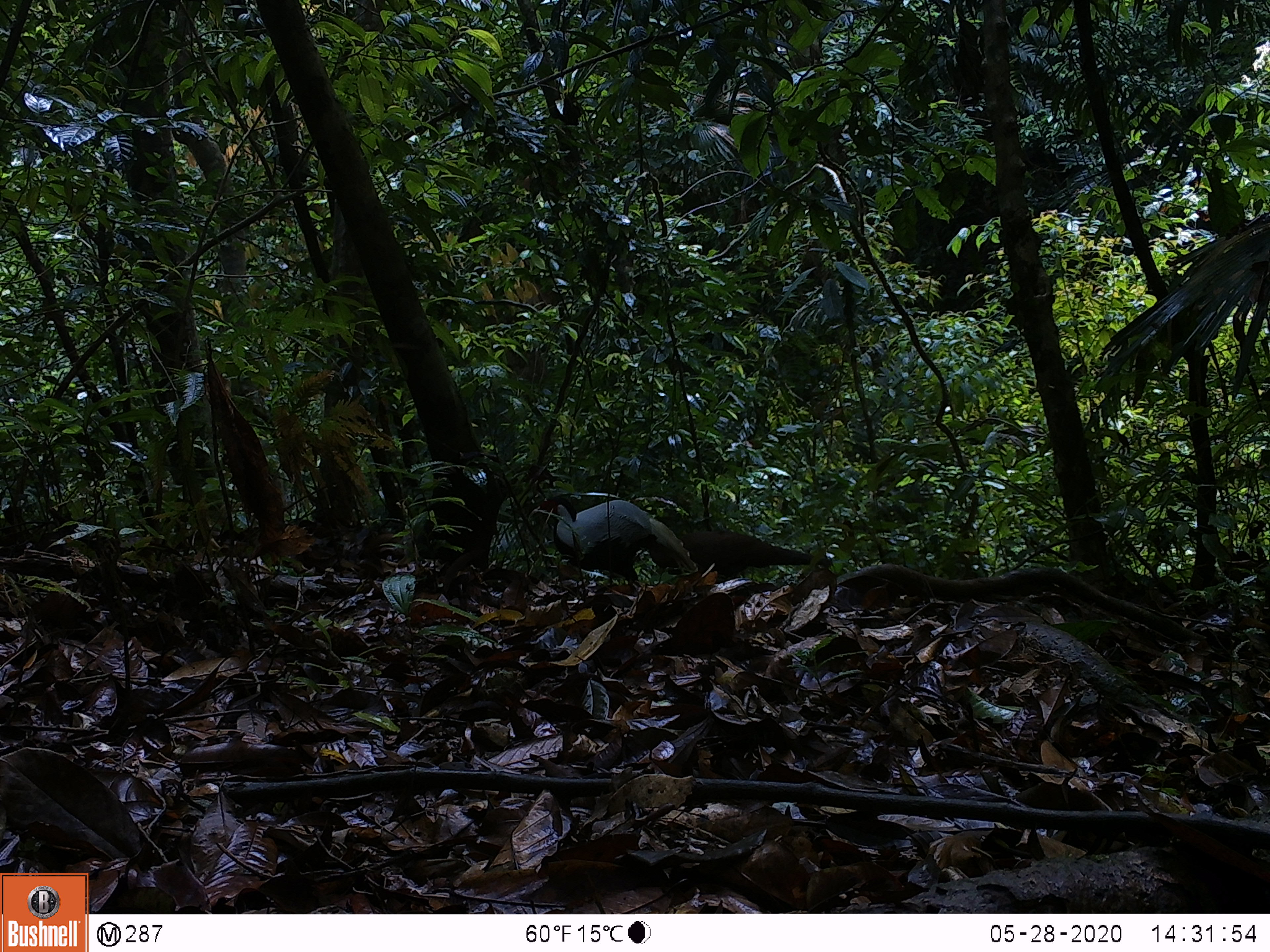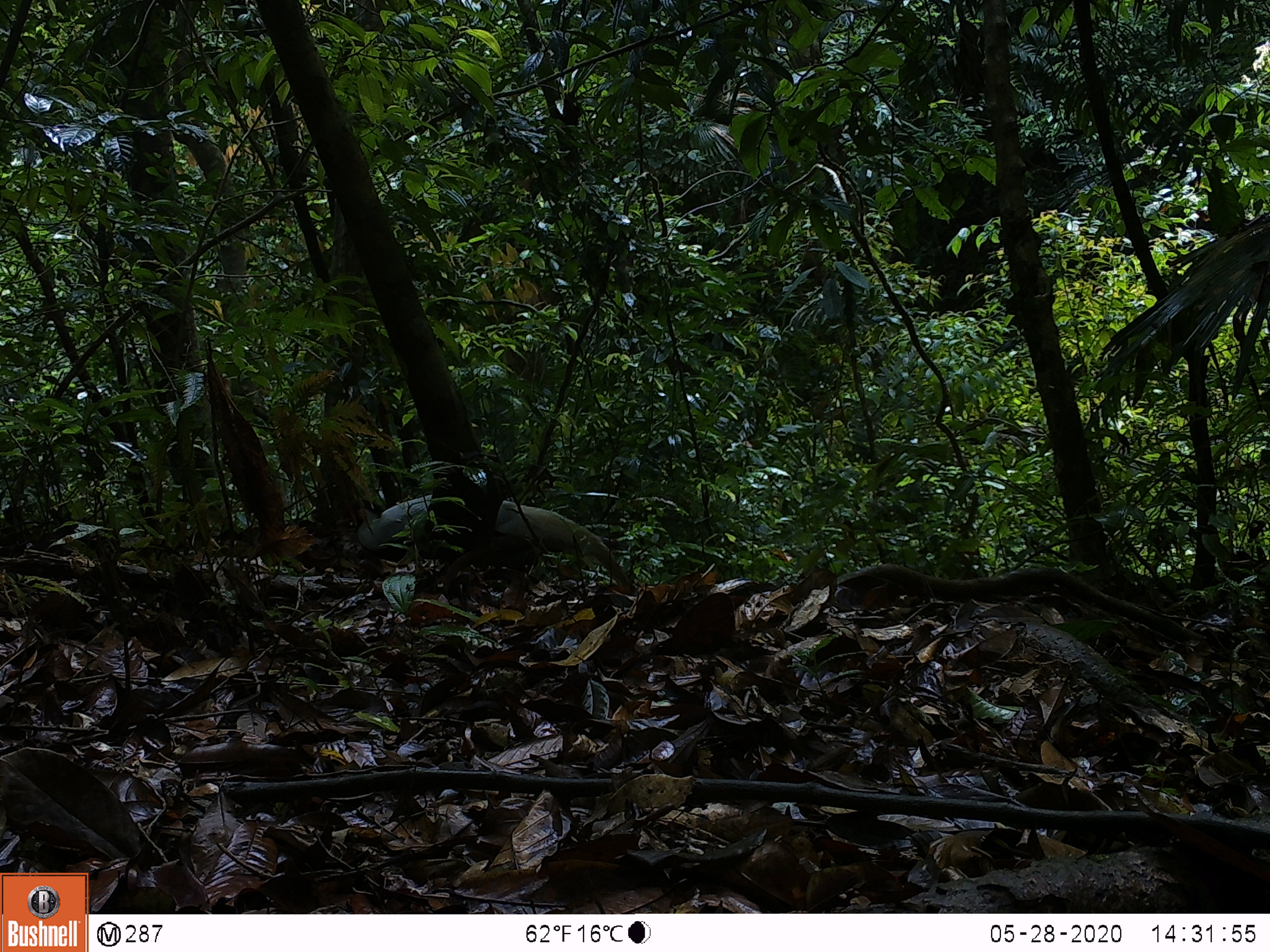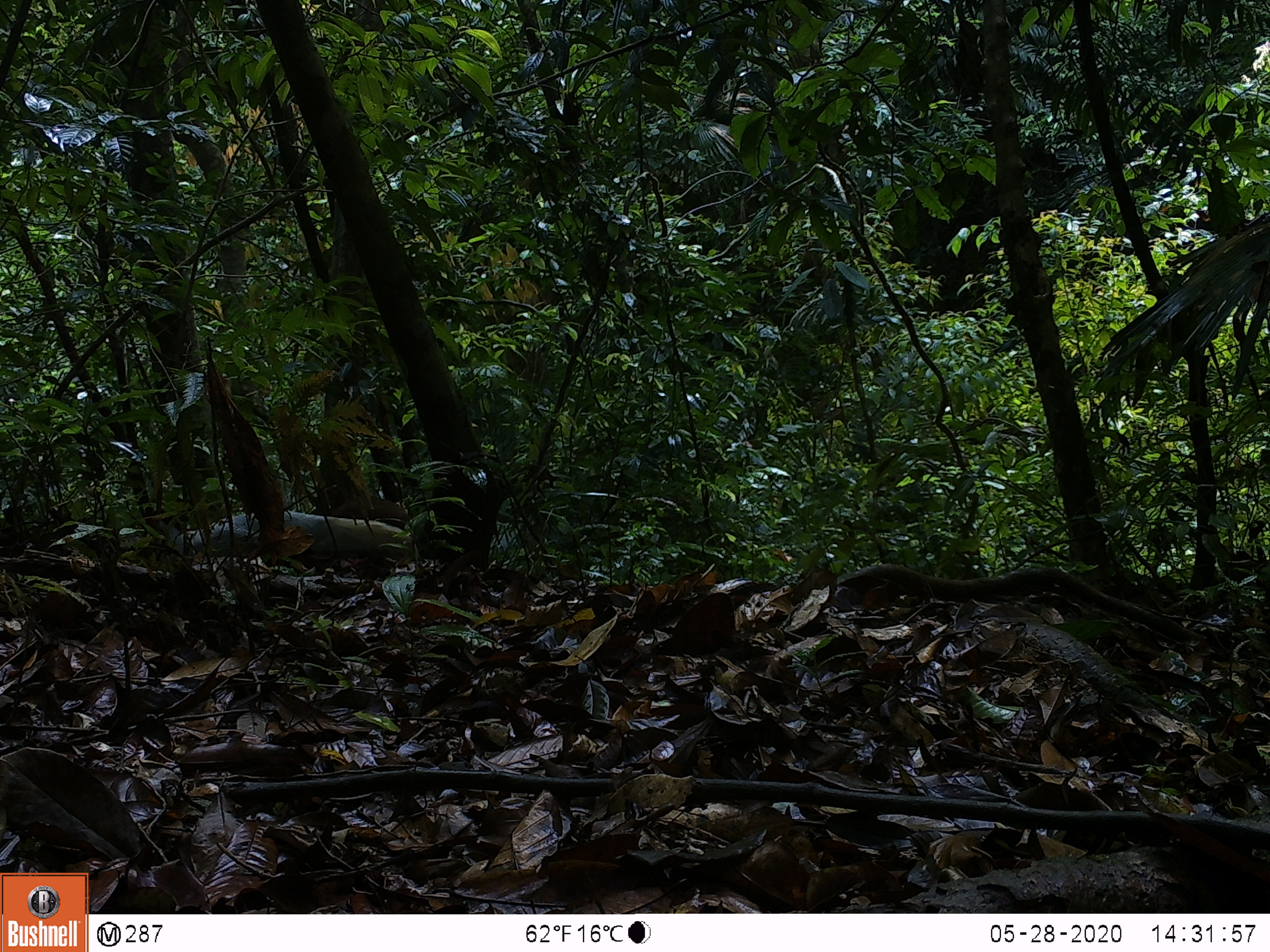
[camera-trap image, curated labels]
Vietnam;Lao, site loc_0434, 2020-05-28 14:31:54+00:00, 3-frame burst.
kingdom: Animalia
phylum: Chordata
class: Aves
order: Galliformes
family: Phasianidae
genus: Lophura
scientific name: Lophura nycthemera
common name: silver pheasant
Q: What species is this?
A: Silver pheasant (Lophura nycthemera).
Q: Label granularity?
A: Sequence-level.